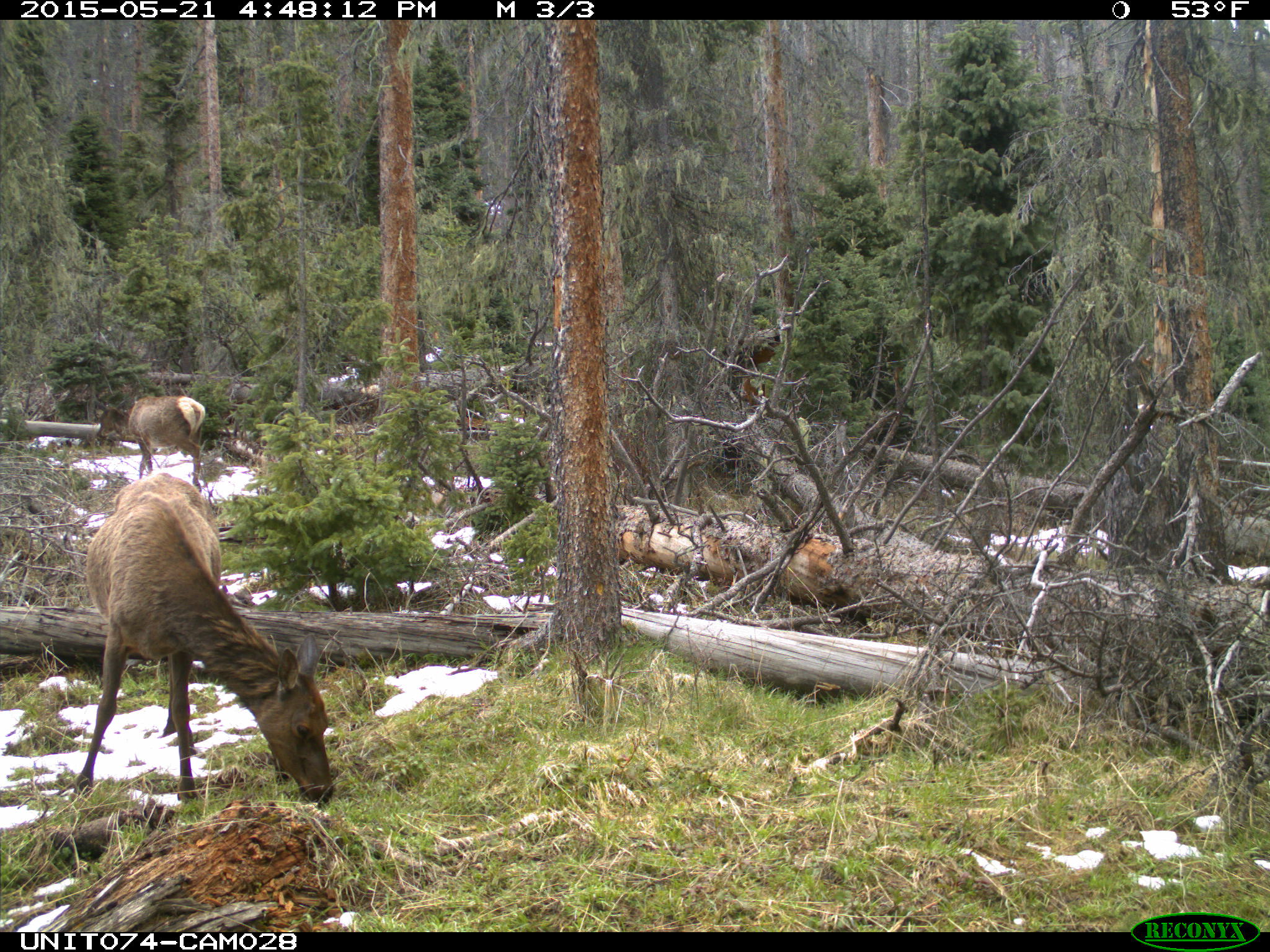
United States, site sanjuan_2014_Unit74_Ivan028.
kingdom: Animalia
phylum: Chordata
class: Mammalia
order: Artiodactyla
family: Cervidae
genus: Cervus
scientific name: Cervus elaphus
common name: red deer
Cervus elaphus (red deer).